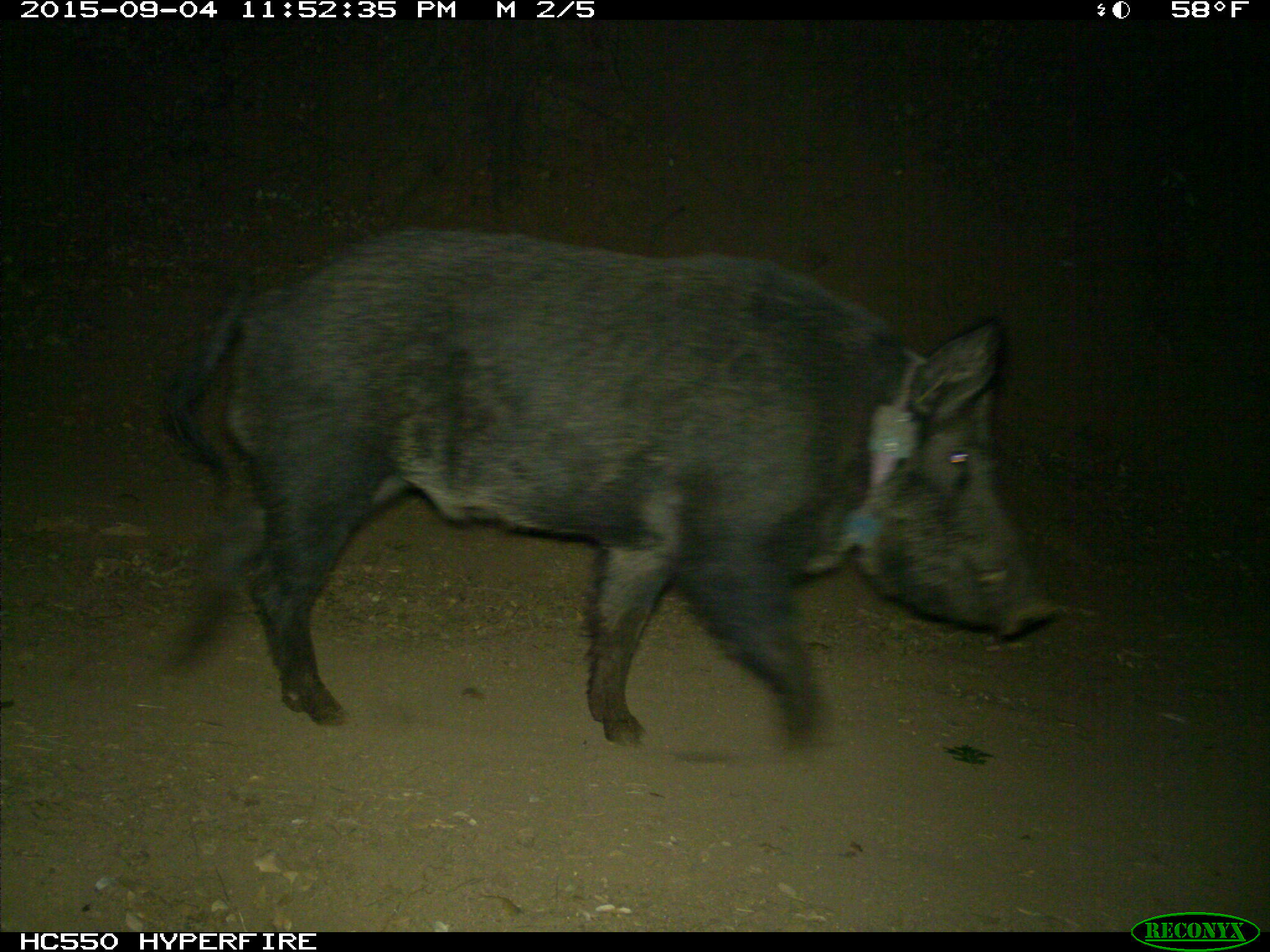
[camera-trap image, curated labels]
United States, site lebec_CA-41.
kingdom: Animalia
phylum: Chordata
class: Mammalia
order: Artiodactyla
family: Suidae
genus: Sus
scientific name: Sus scrofa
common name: wild boar